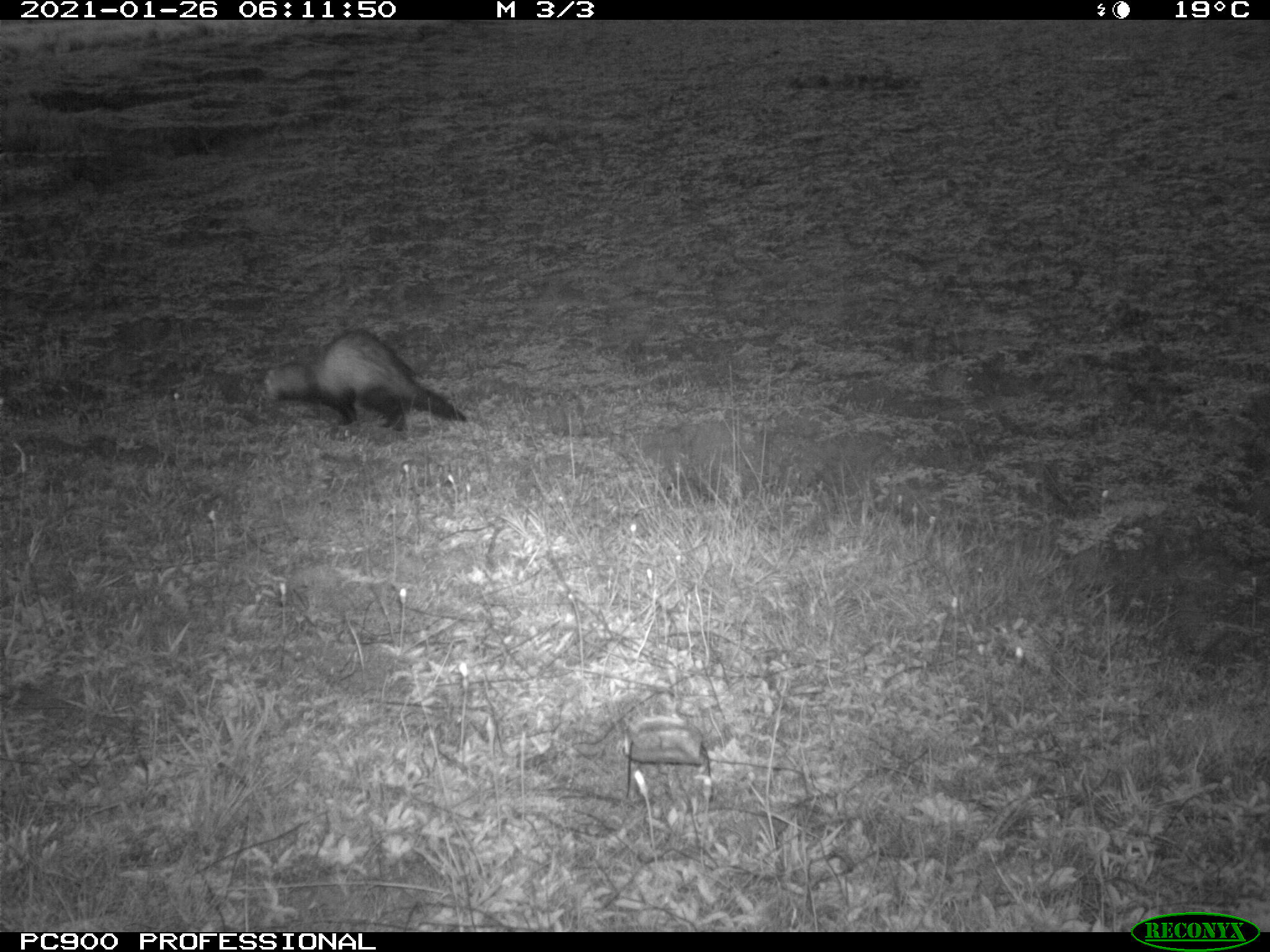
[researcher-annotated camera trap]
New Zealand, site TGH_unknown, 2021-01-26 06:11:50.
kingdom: Animalia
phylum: Chordata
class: Mammalia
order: Carnivora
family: Mustelidae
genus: Mustela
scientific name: Mustela furo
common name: ferret